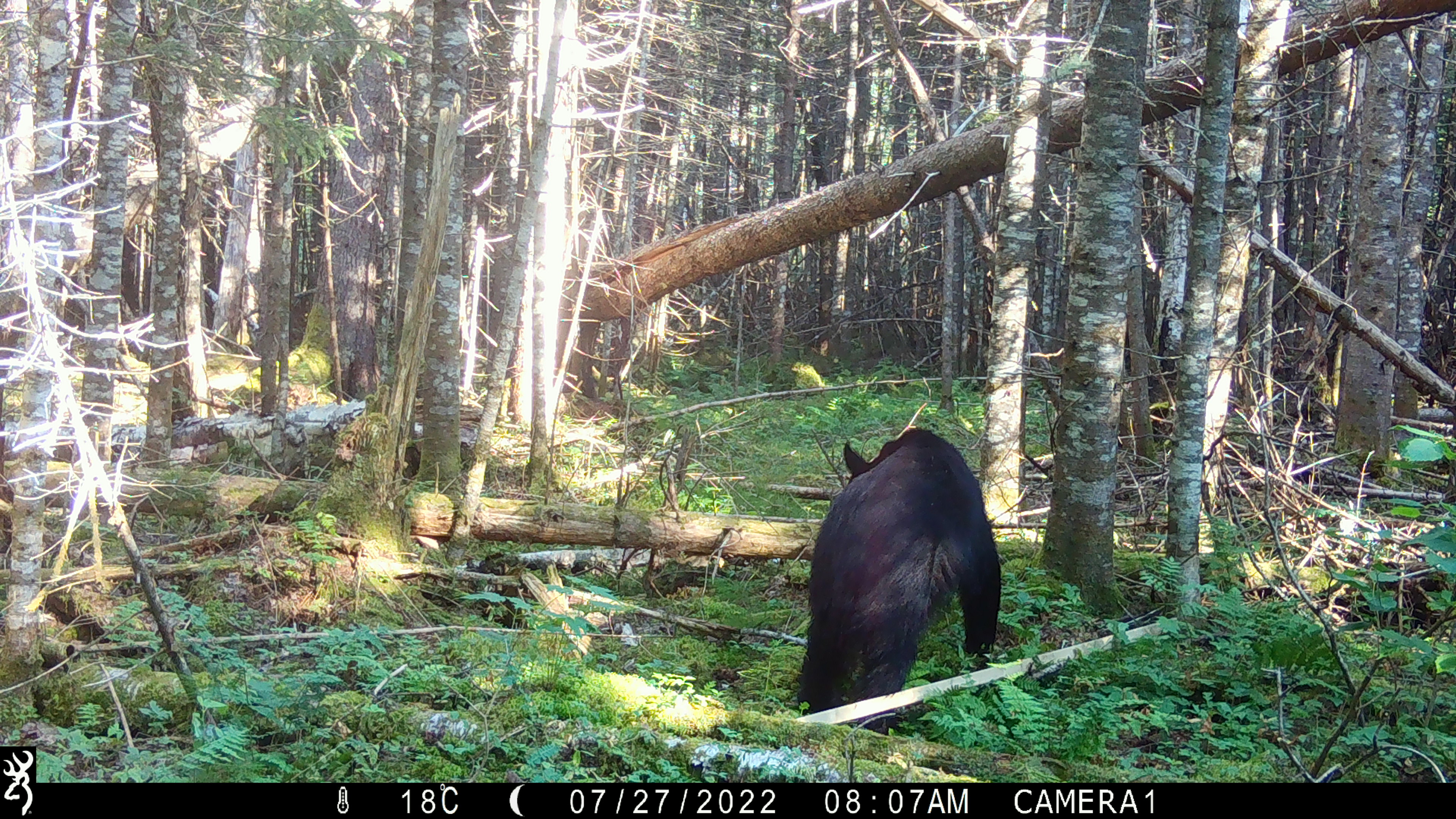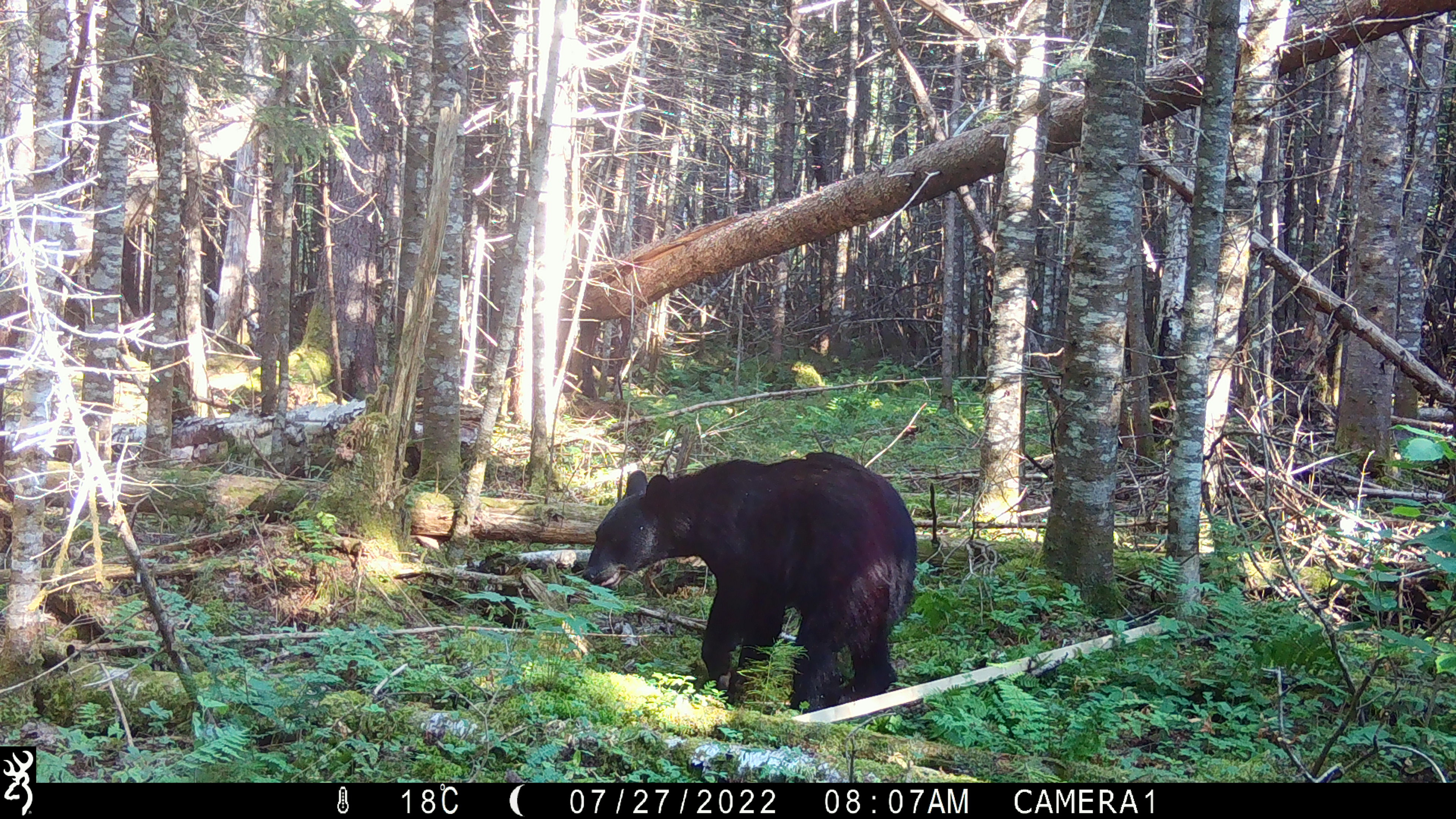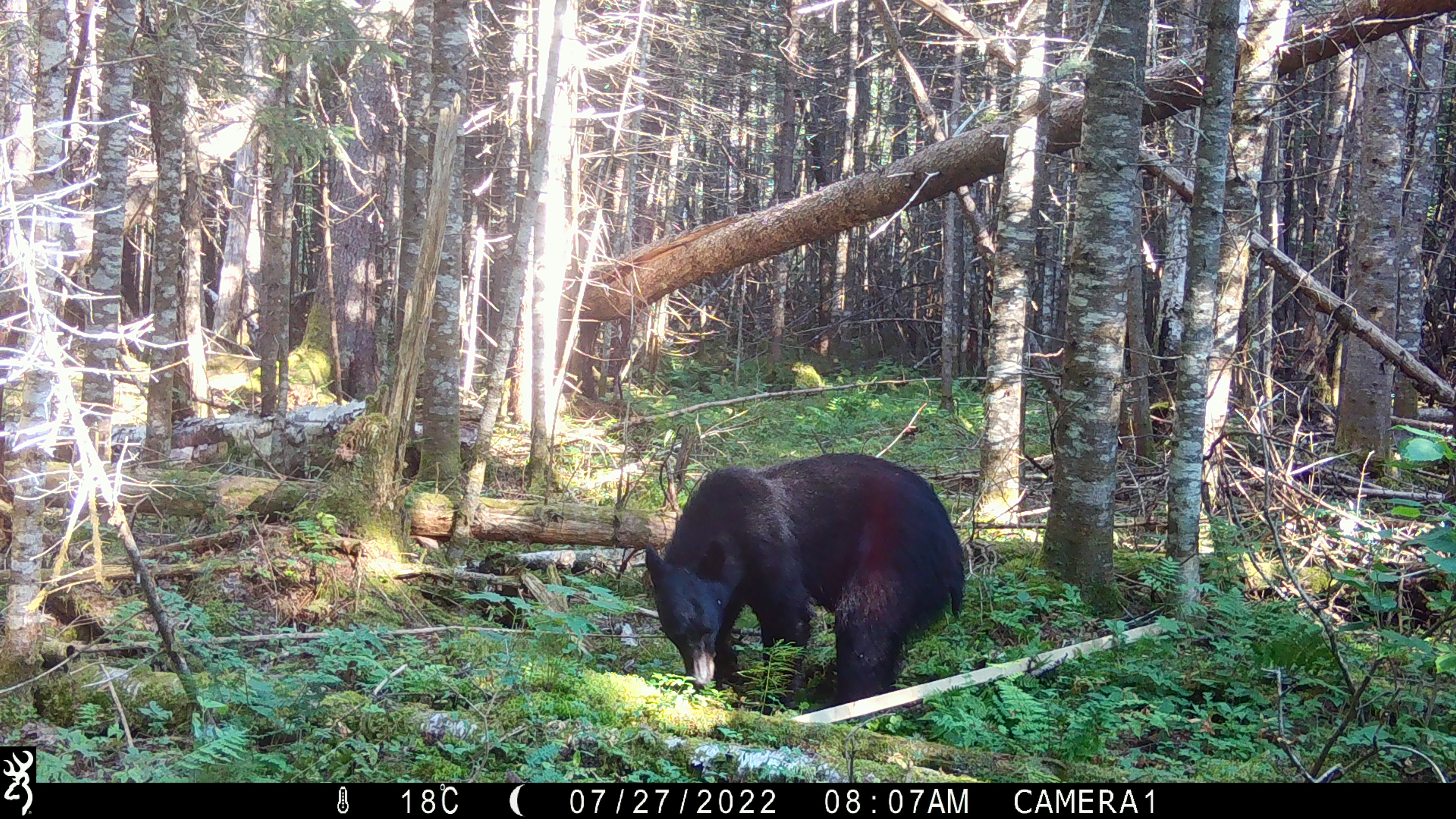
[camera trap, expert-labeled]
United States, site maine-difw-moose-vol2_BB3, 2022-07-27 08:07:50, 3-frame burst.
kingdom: Animalia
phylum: Chordata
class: Mammalia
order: Carnivora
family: Ursidae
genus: Ursus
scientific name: Ursus americanus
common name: black bear